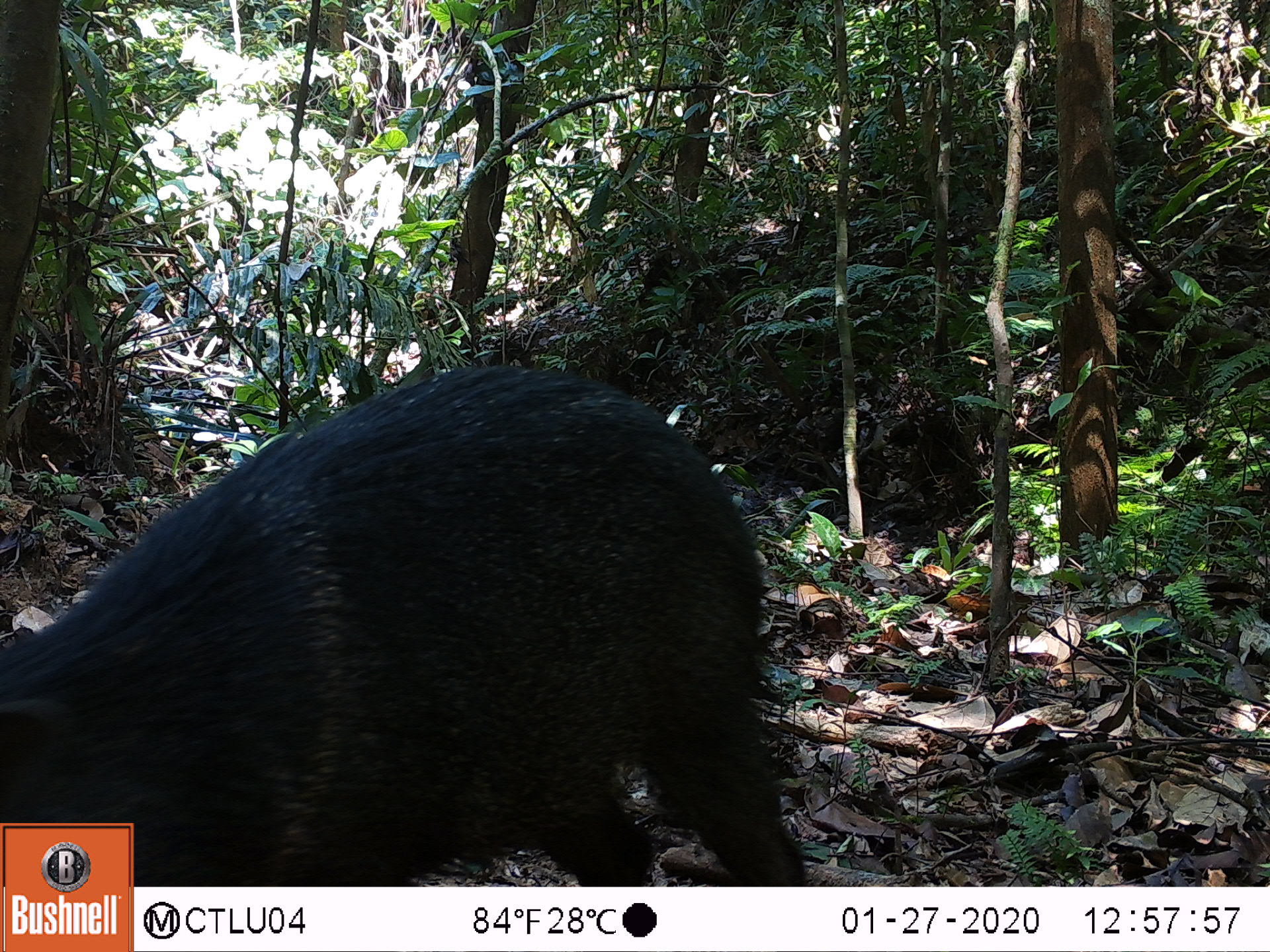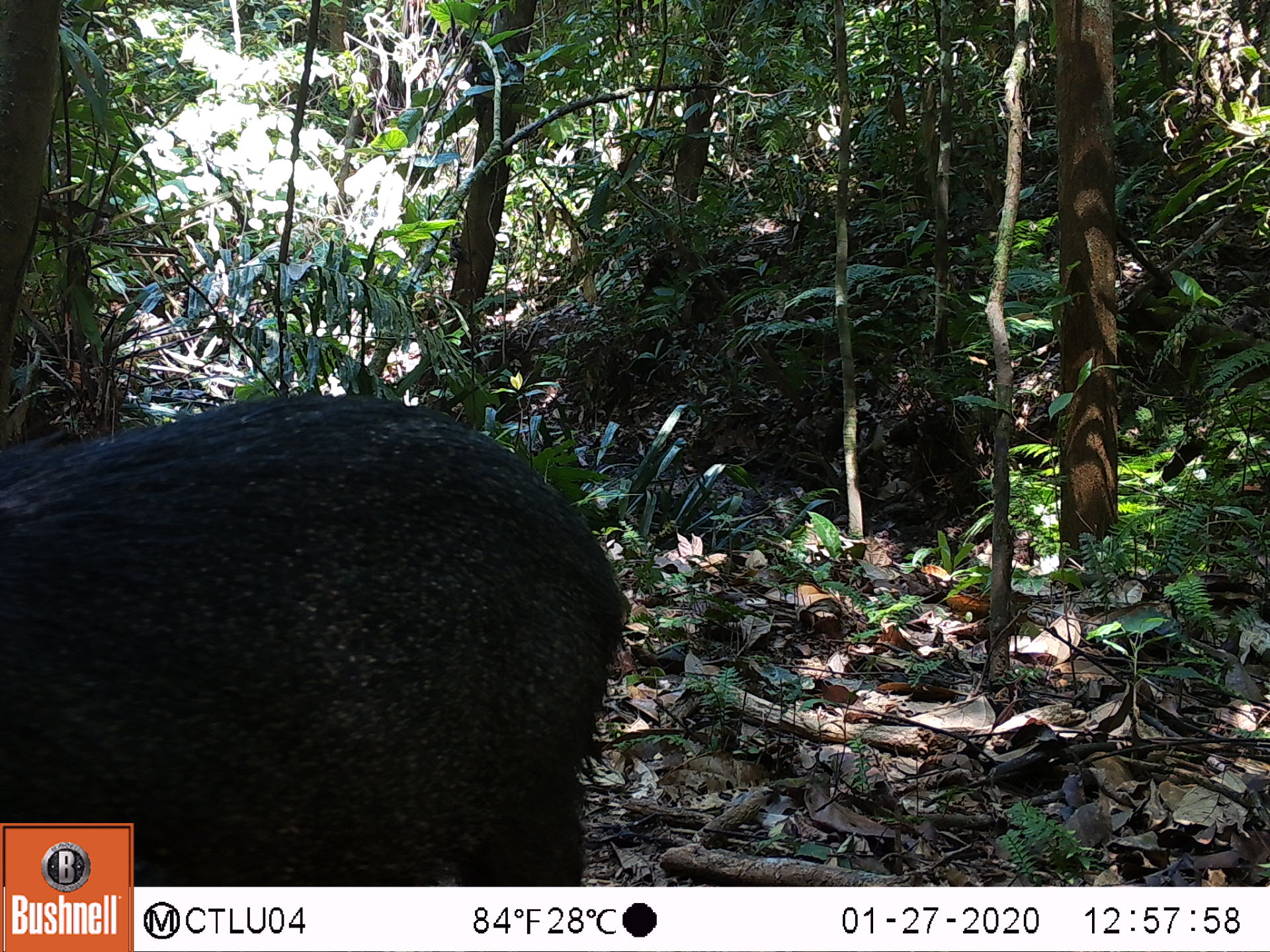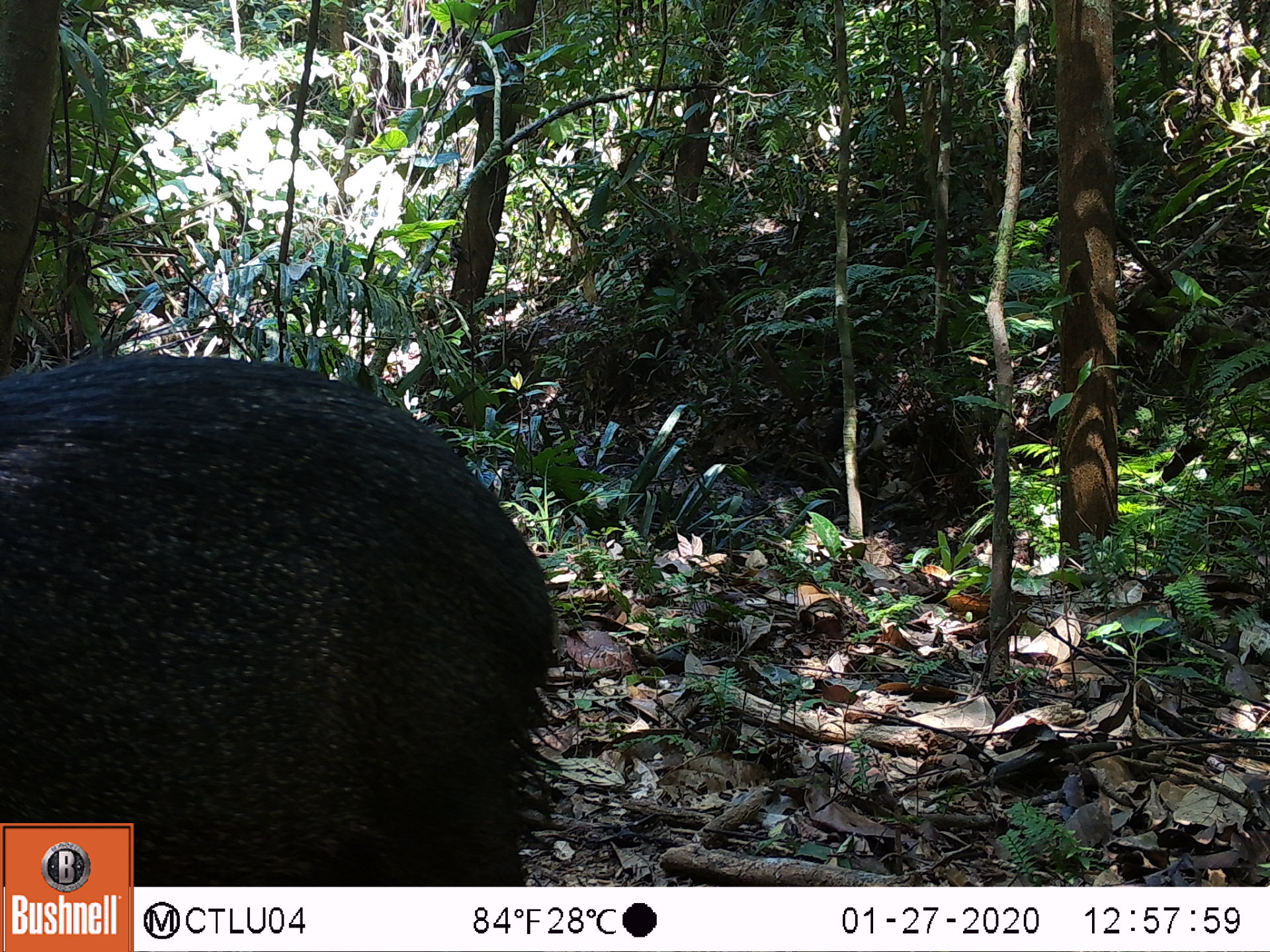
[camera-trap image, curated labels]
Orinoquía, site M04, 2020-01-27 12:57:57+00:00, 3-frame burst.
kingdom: Animalia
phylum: Chordata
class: Mammalia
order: Artiodactyla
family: Tayassuidae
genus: Pecari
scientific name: Pecari tajacu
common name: collared peccary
Collared peccary (Pecari tajacu).